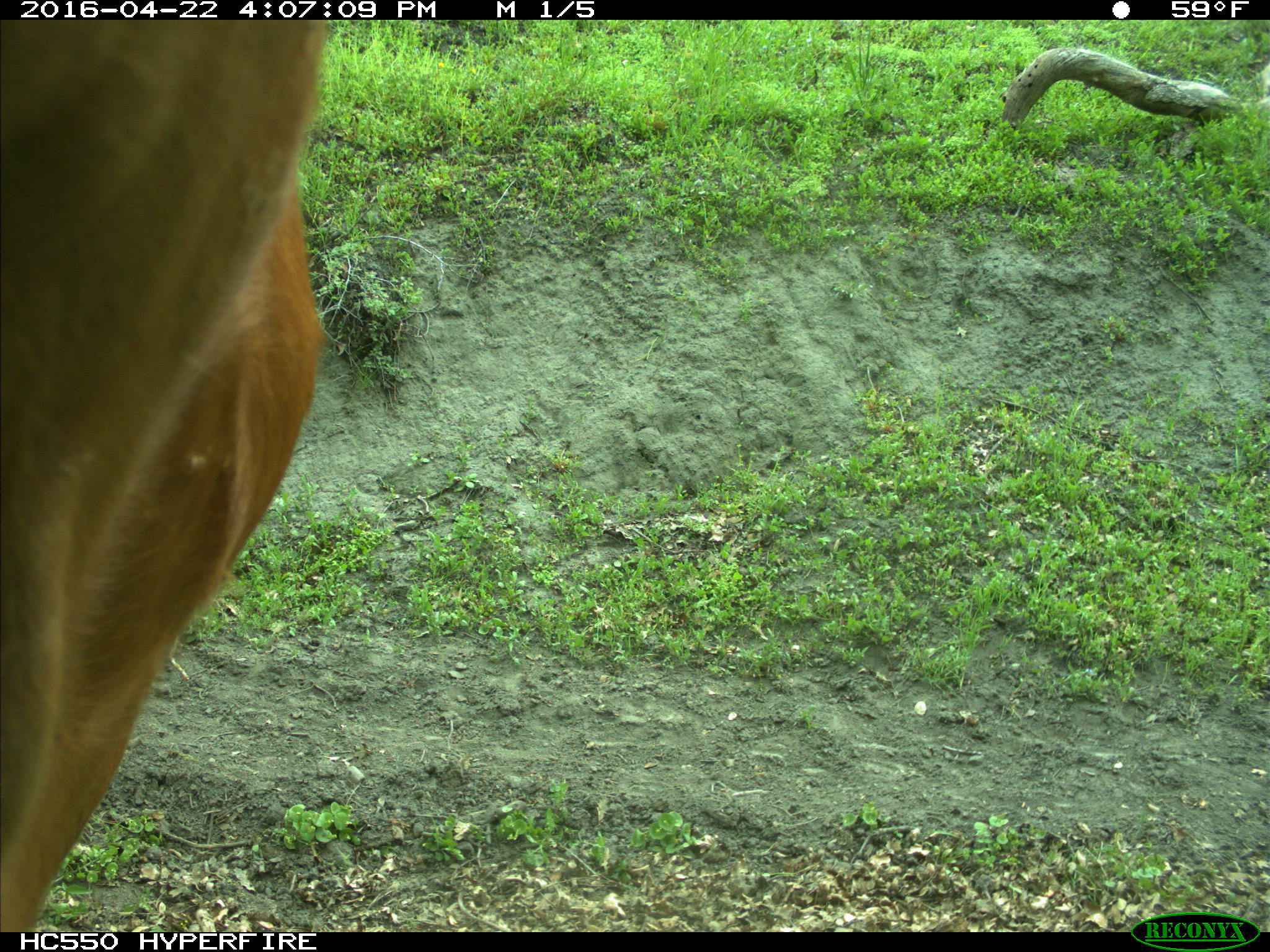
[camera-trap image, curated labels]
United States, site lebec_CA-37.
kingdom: Animalia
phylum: Chordata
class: Mammalia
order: Artiodactyla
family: Bovidae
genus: Bos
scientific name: Bos taurus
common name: domestic cow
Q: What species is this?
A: Bos taurus (domestic cow).